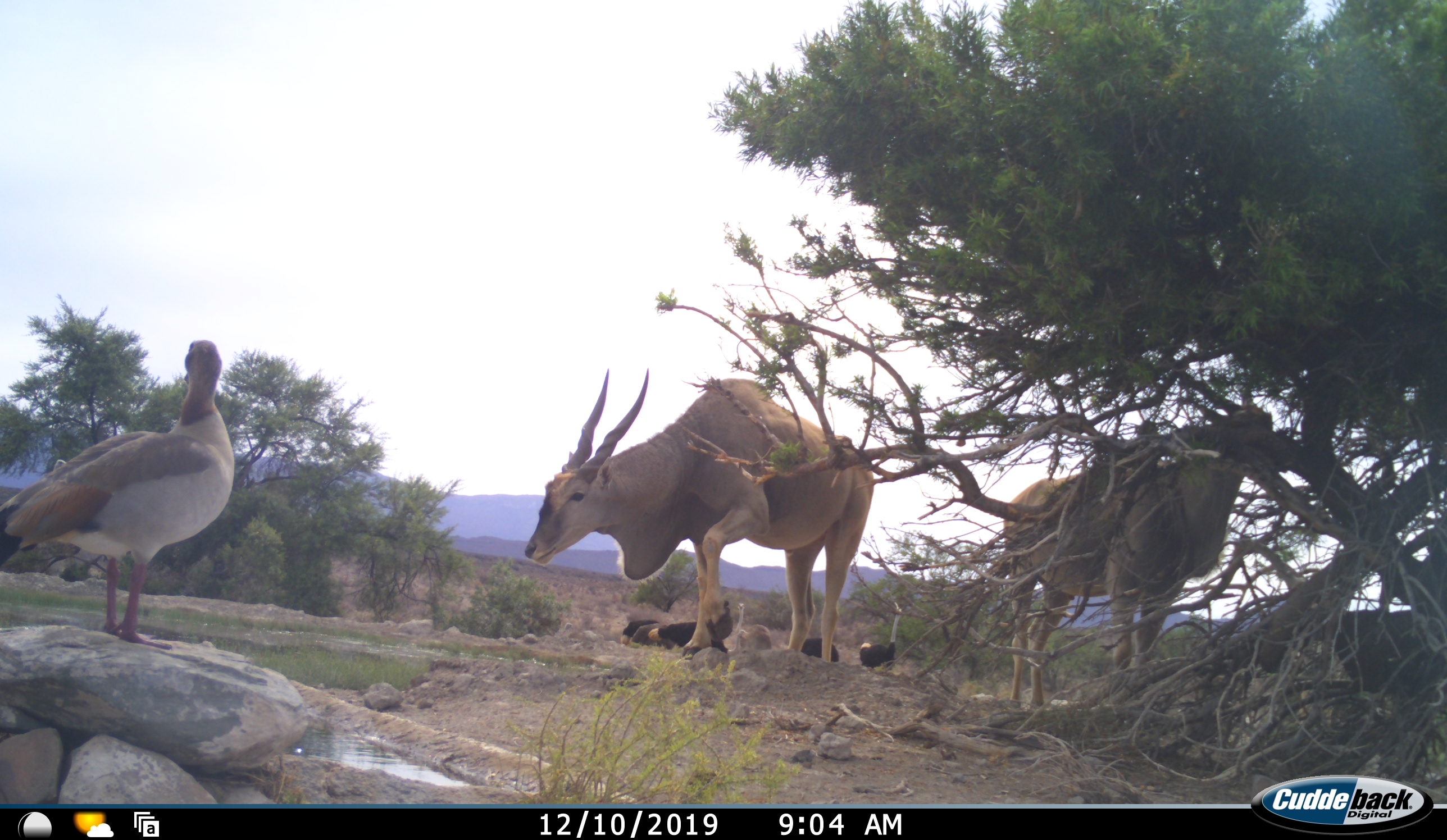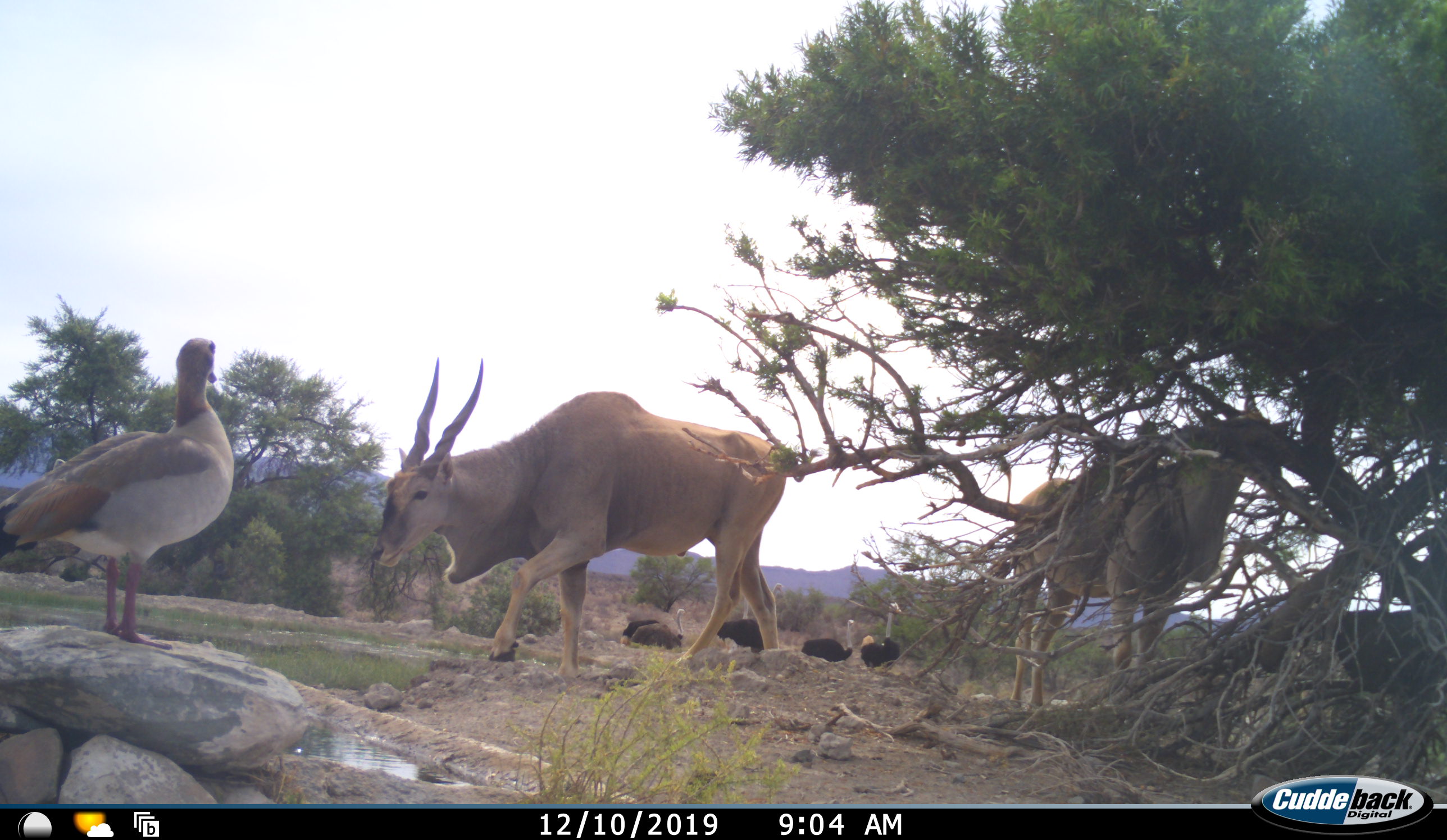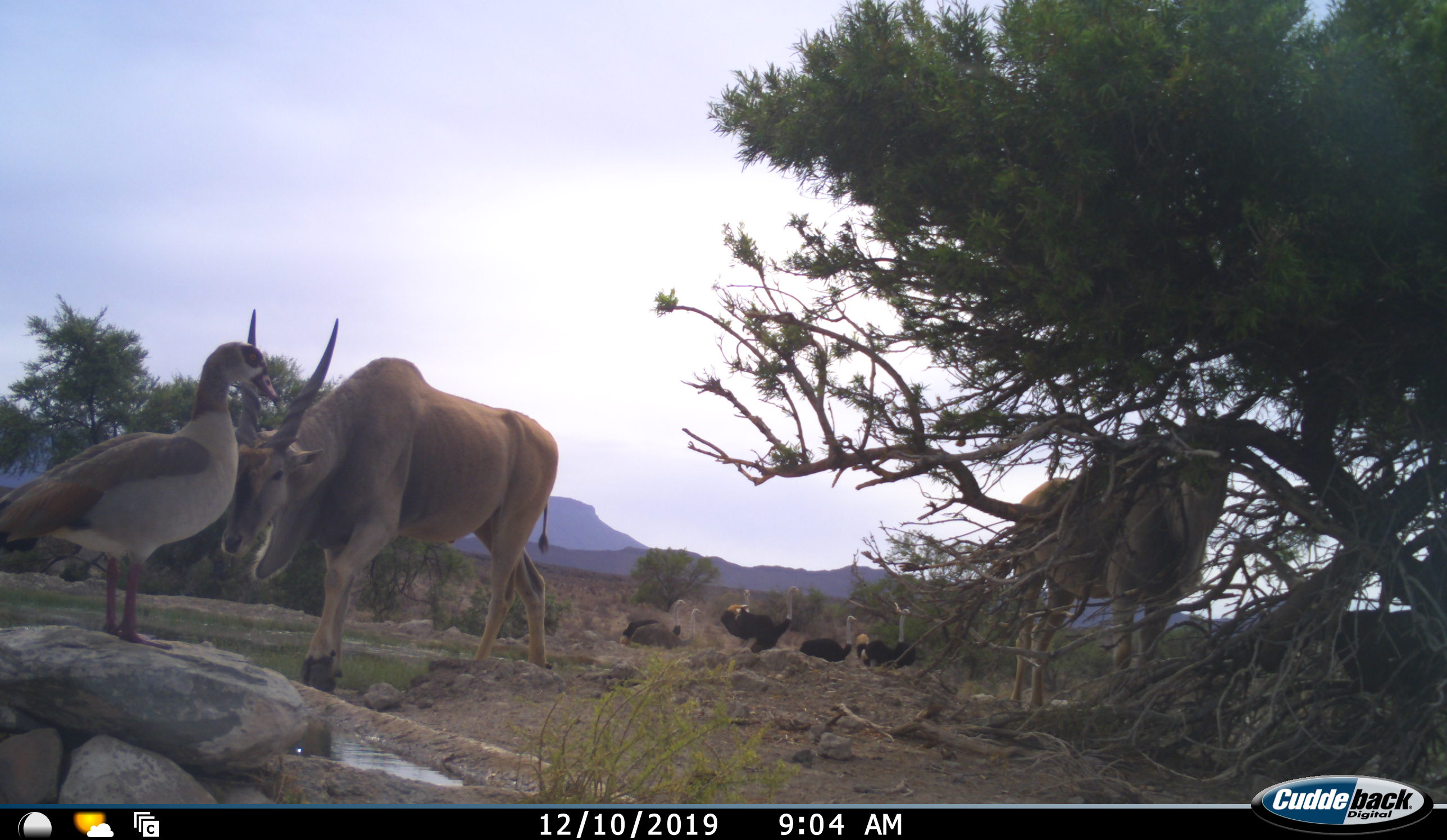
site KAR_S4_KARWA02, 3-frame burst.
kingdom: Animalia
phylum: Chordata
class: Aves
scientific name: Aves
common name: bird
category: birdother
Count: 1.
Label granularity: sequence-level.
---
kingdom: Animalia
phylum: Chordata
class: Mammalia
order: Artiodactyla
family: Bovidae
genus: Tragelaphus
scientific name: Tragelaphus oryx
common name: eland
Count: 2.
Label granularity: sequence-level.